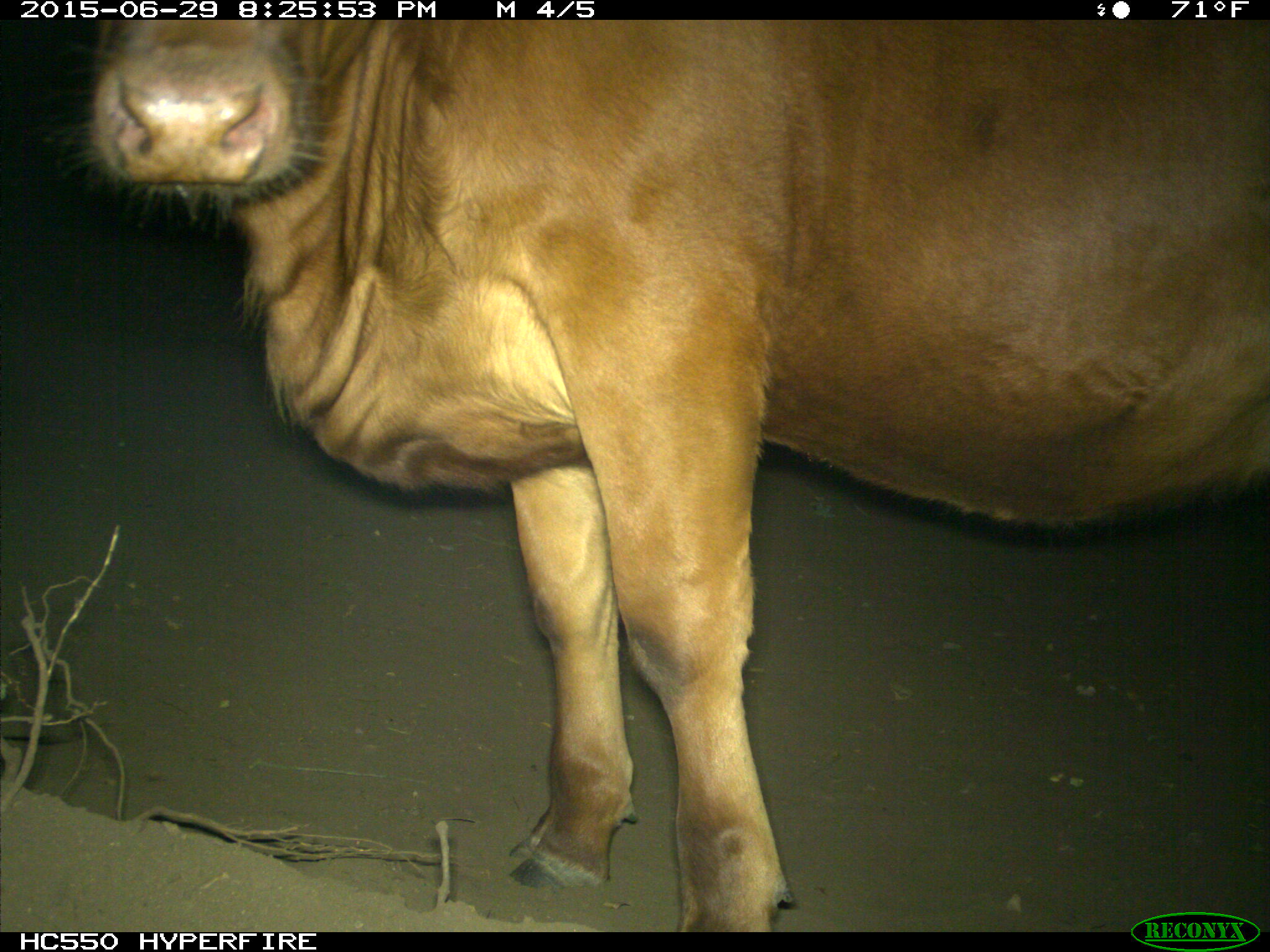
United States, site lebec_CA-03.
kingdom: Animalia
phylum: Chordata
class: Mammalia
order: Artiodactyla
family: Bovidae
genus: Bos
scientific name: Bos taurus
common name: domestic cow